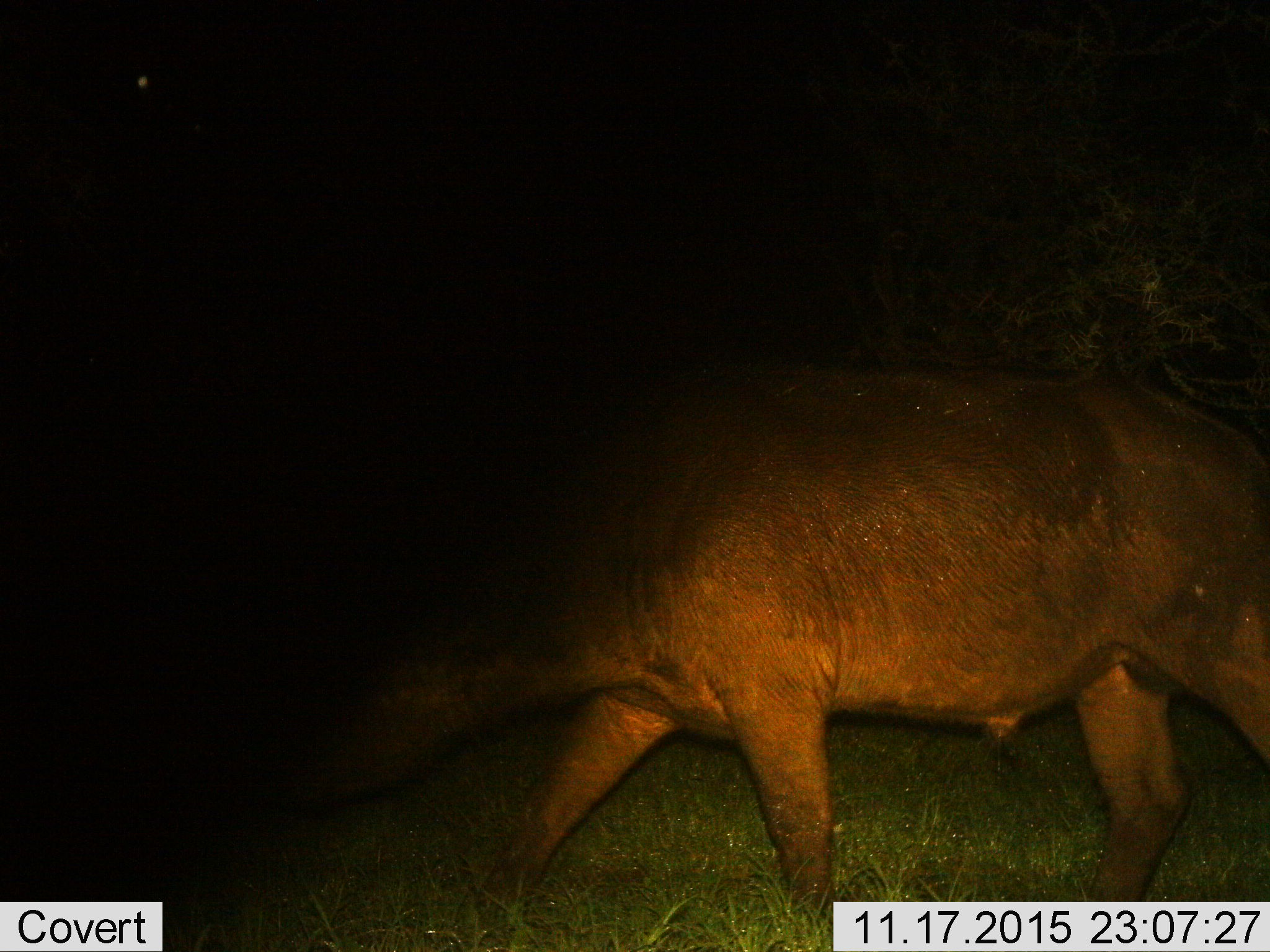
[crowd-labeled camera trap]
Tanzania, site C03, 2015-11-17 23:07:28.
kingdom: Animalia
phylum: Chordata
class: Mammalia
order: Artiodactyla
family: Bovidae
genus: Syncerus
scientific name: Syncerus caffer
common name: cape buffalo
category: buffalo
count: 1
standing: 0%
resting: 0%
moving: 90%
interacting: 0%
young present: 0%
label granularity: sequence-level